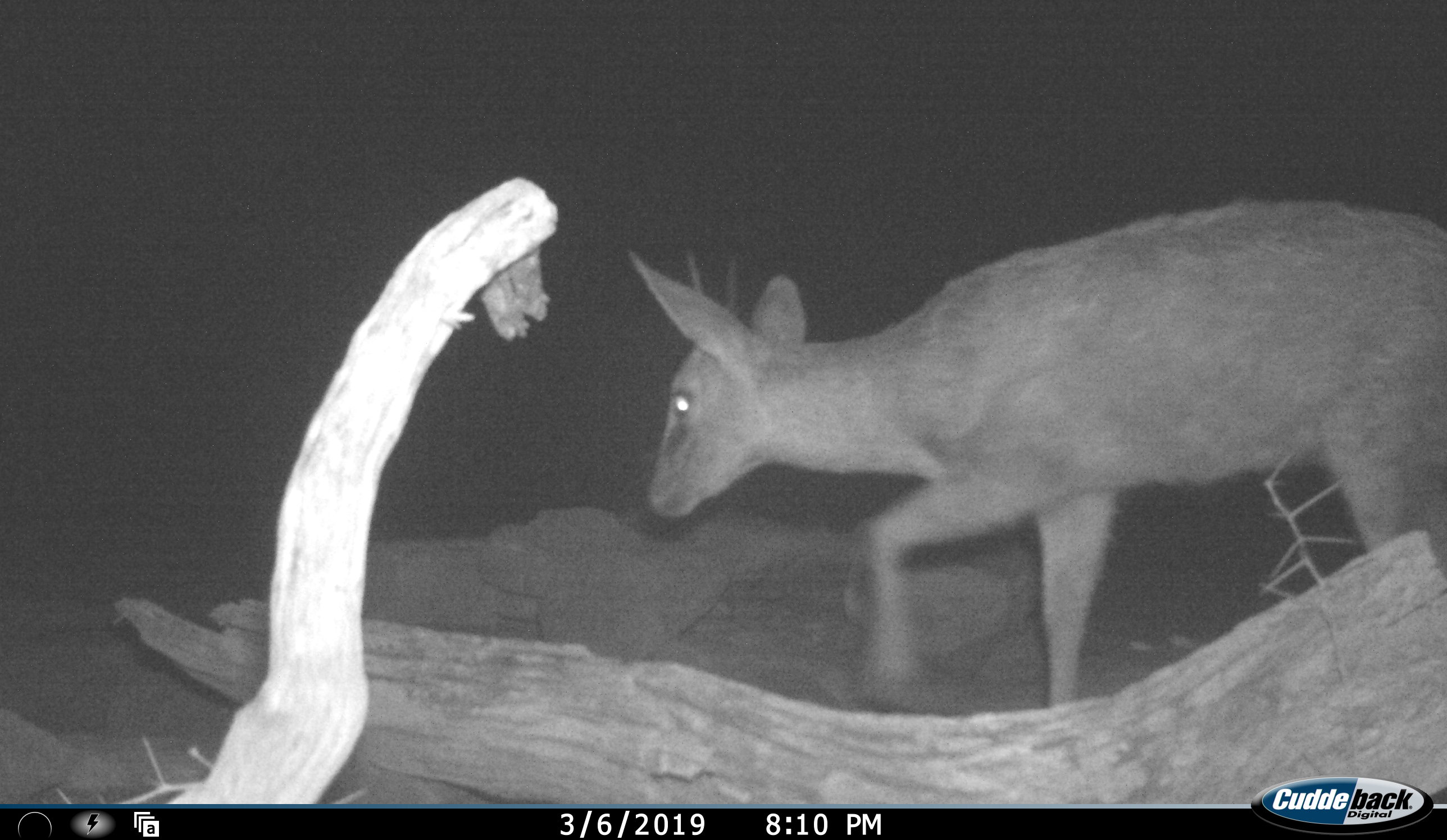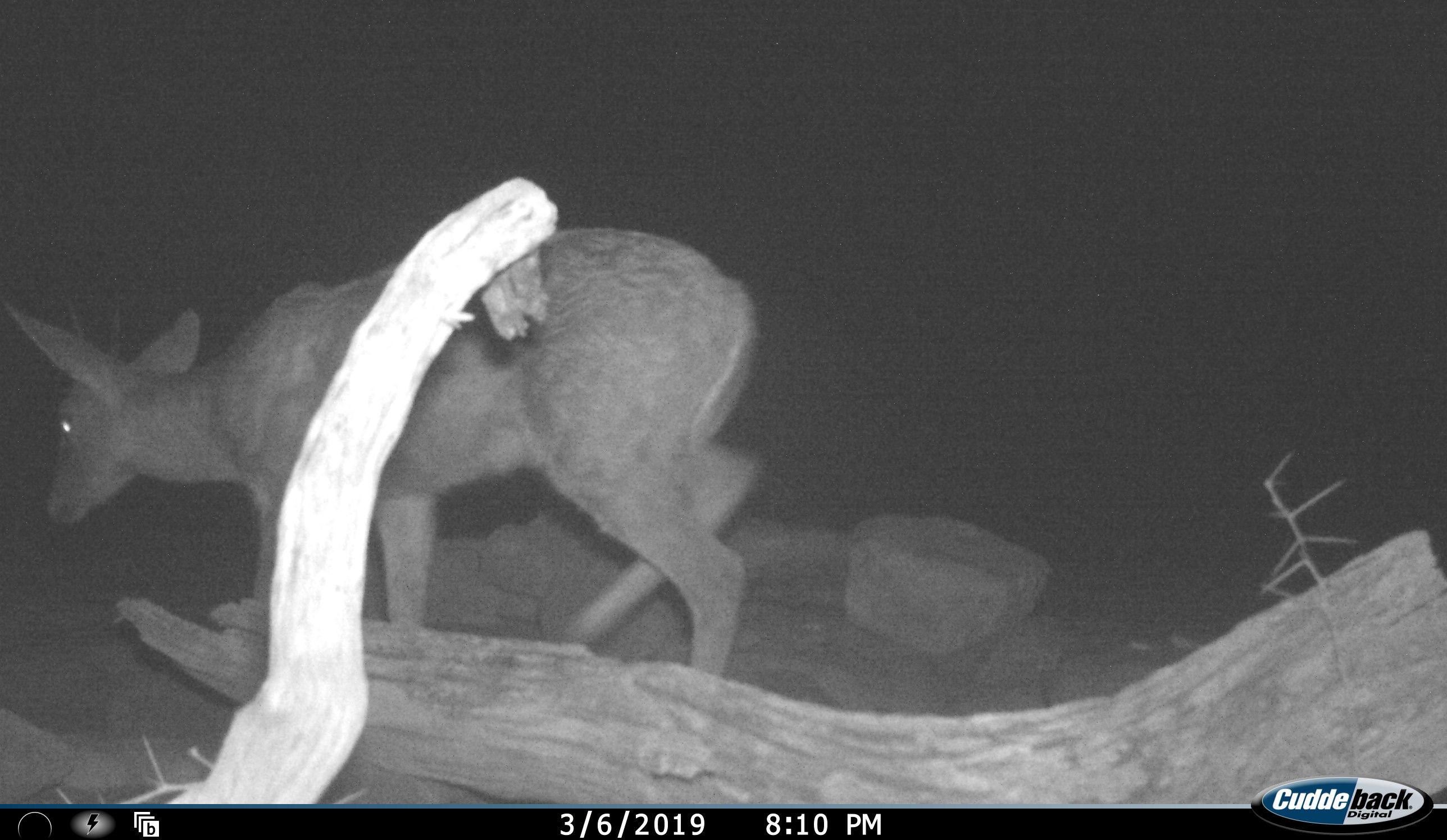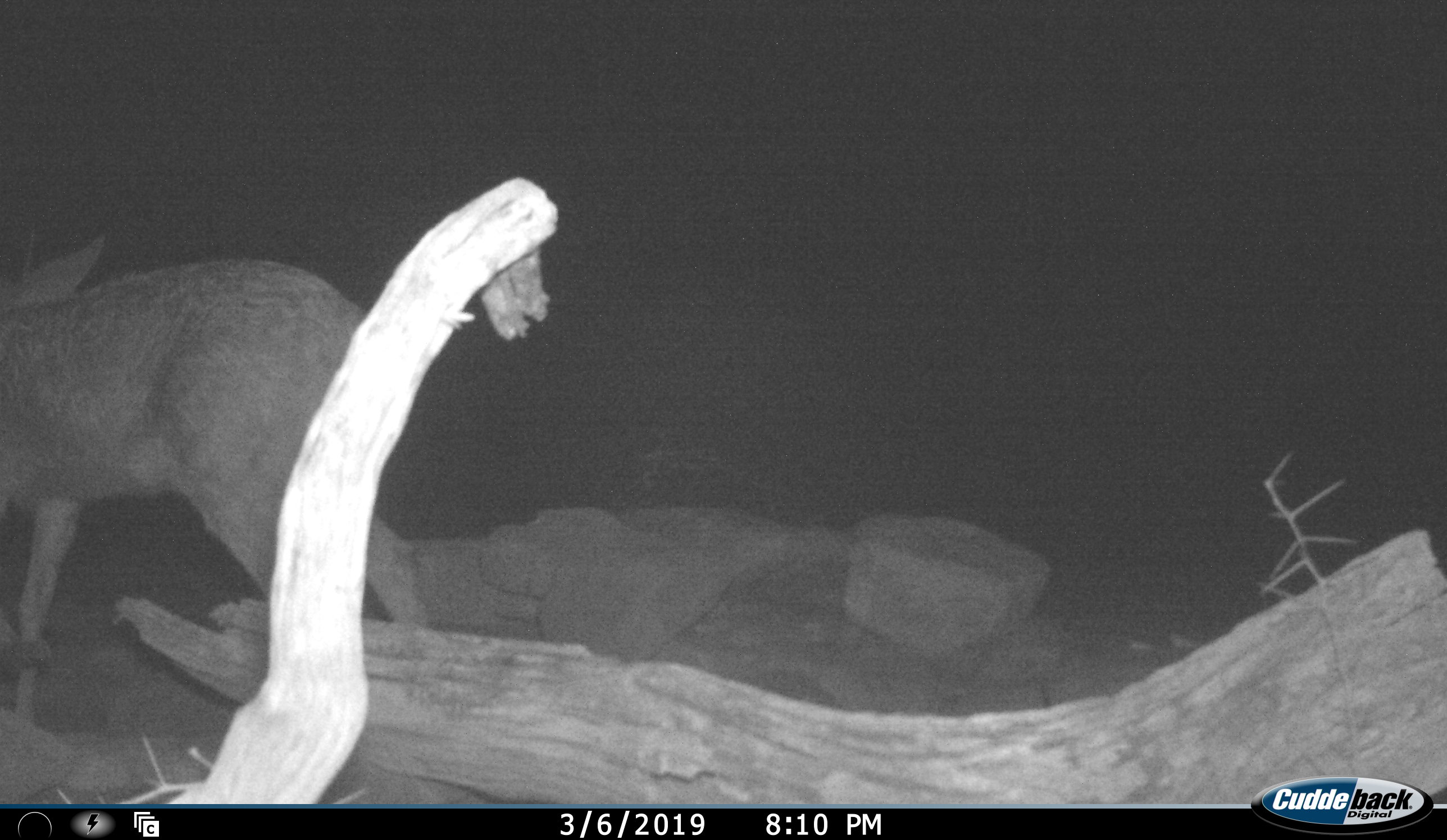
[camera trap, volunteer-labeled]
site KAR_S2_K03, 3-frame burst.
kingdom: Animalia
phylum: Chordata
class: Mammalia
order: Artiodactyla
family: Bovidae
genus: Sylvicapra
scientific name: Sylvicapra grimmia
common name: common duiker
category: duikercommongrey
Duikercommongrey (common duiker) (Sylvicapra grimmia), count 1. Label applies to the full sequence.